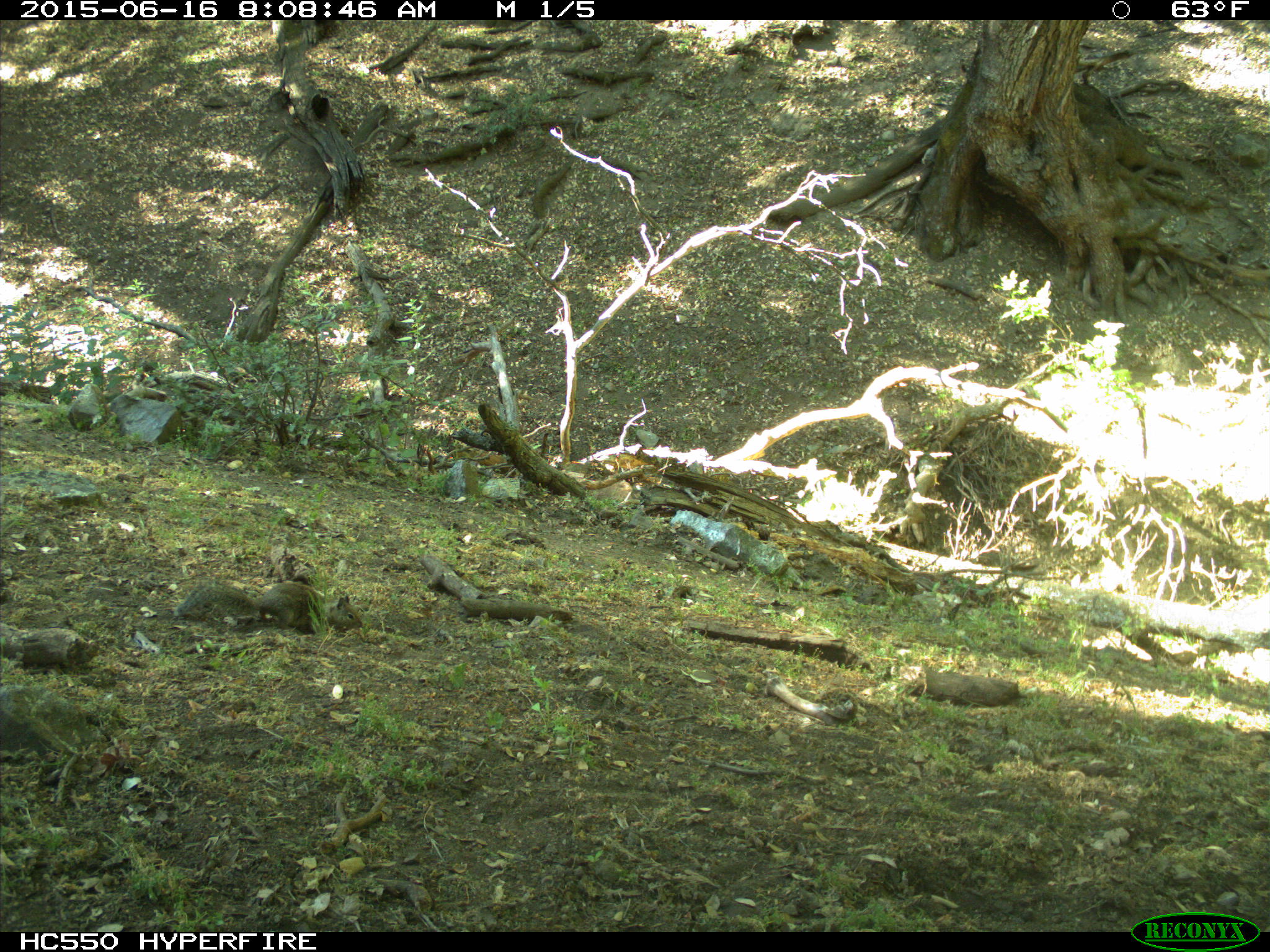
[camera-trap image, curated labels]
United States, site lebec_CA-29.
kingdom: Animalia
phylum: Chordata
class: Mammalia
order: Rodentia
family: Sciuridae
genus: Otospermophilus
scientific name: Otospermophilus beecheyi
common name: california ground squirrel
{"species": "Otospermophilus beecheyi (california ground squirrel)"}